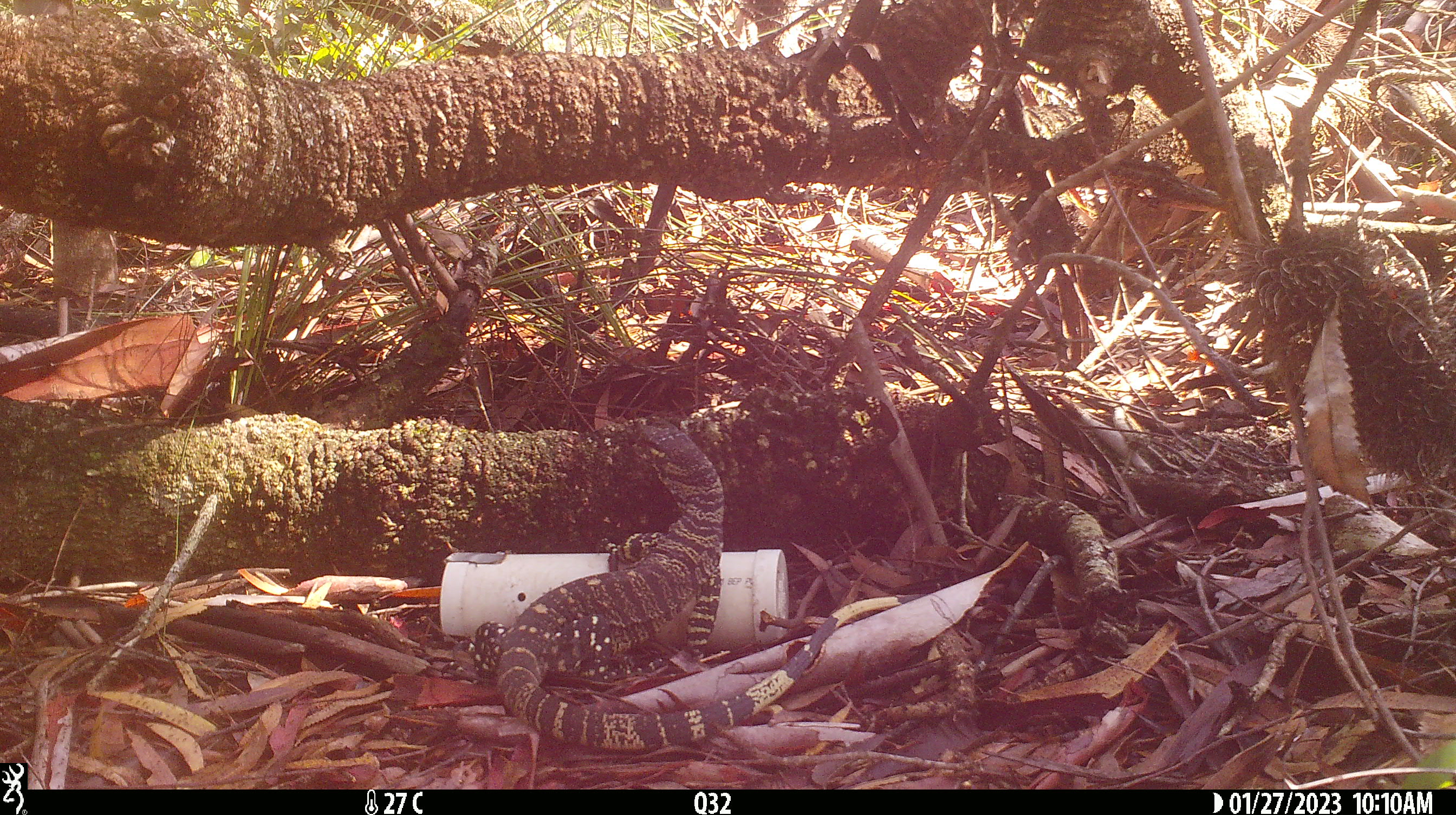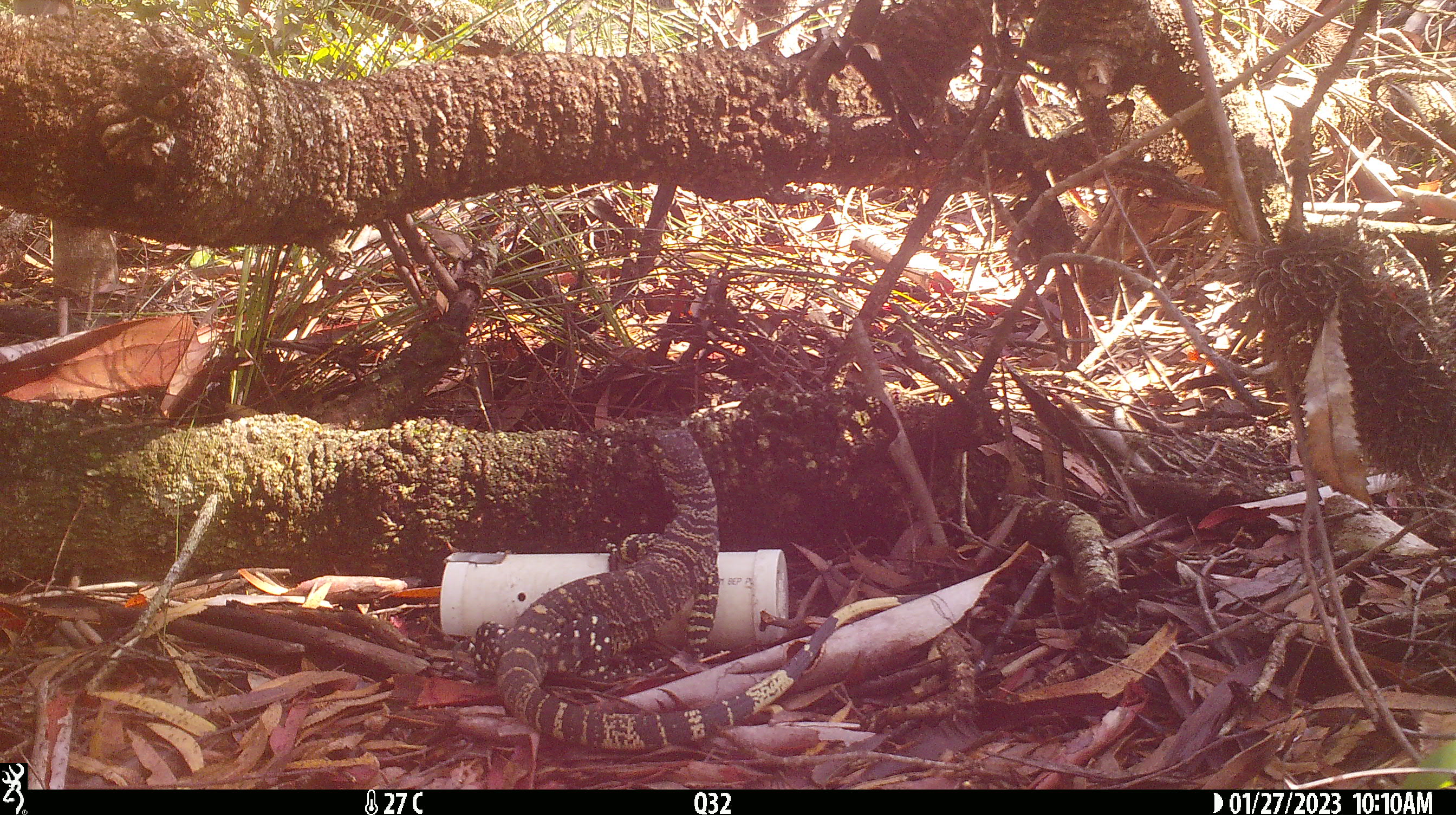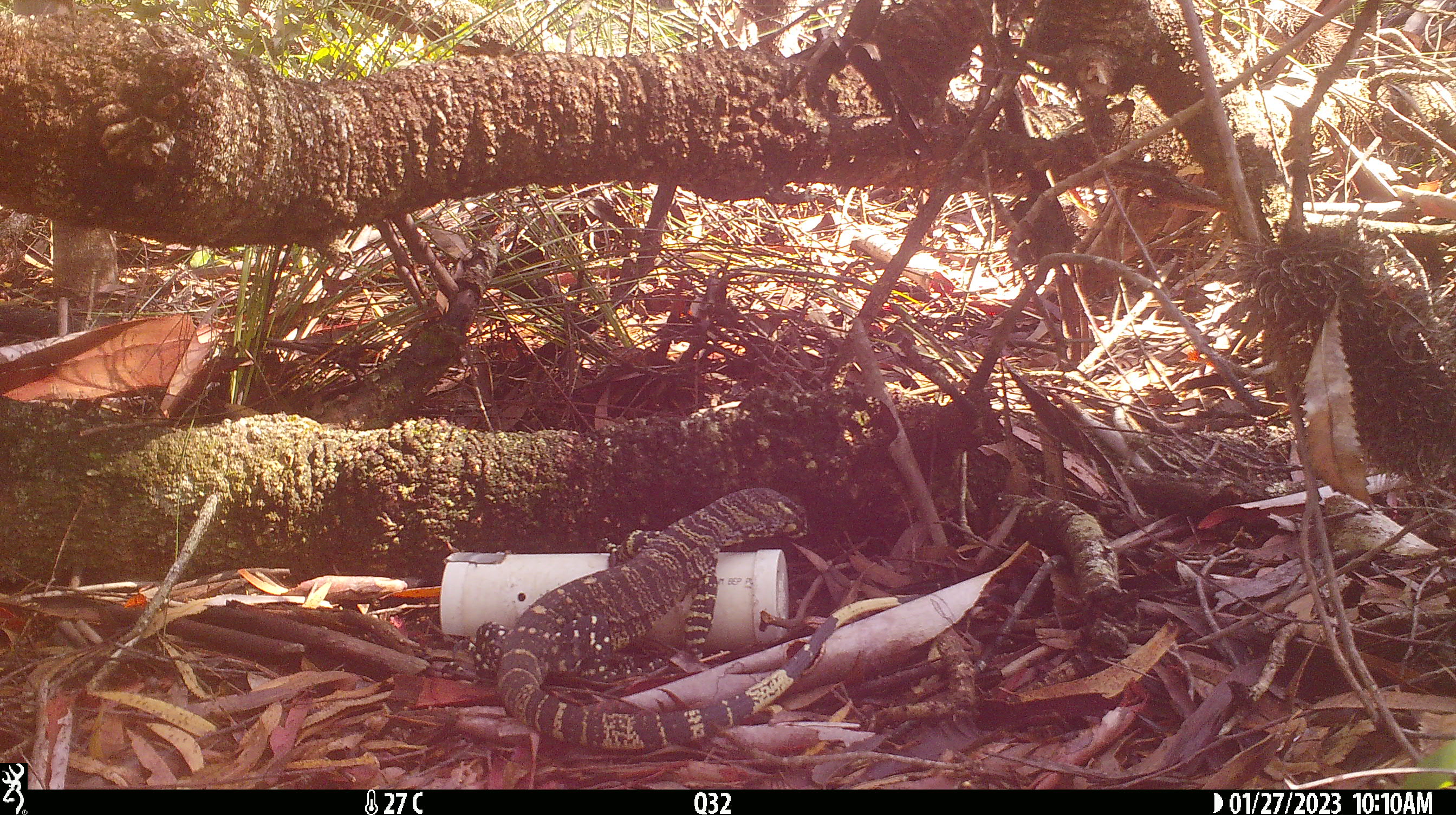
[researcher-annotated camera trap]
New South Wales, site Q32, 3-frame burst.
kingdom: Animalia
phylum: Chordata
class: Reptilia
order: Squamata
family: Varanidae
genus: Varanus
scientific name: Varanus varius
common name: lace monitor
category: goanna